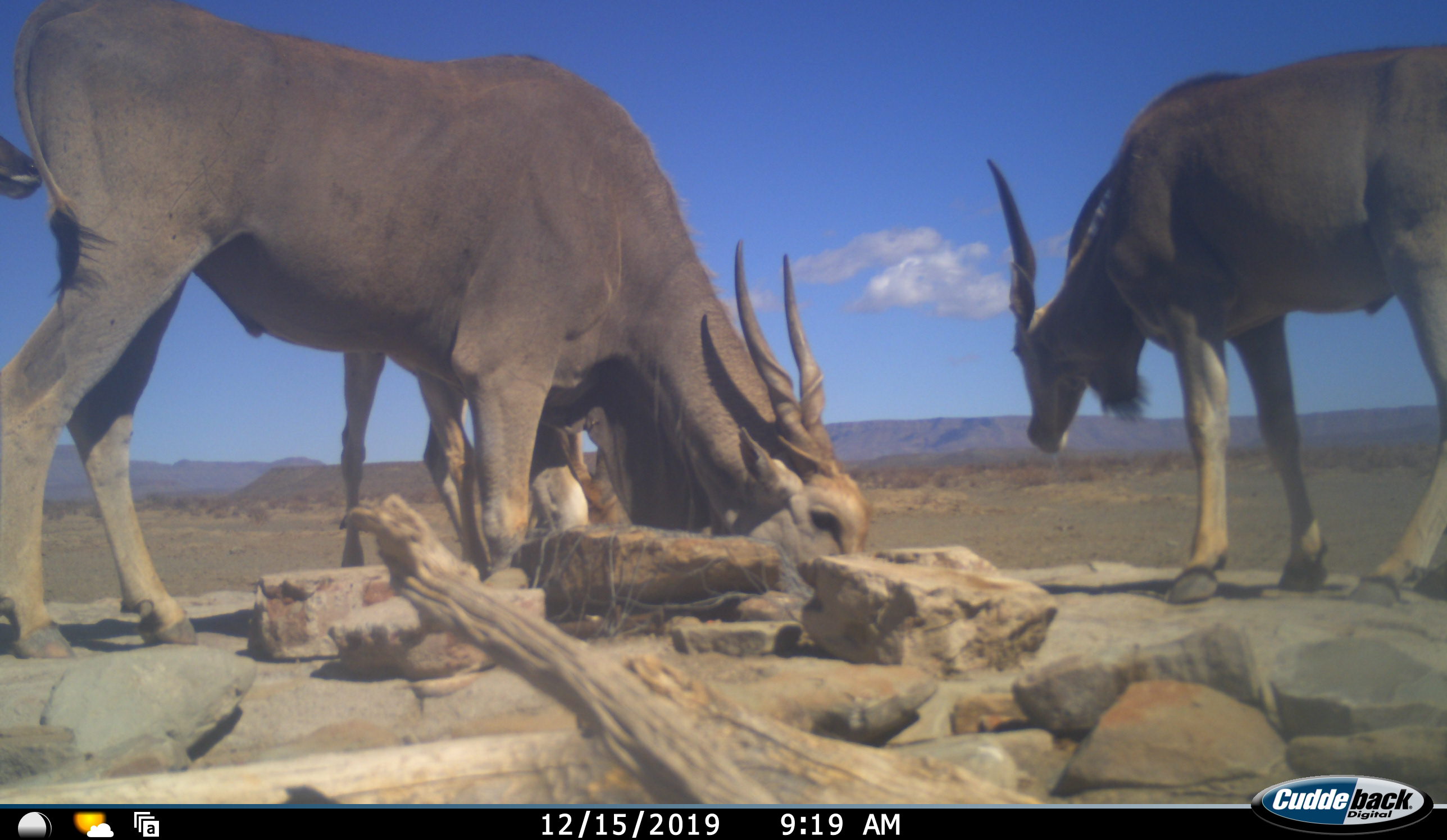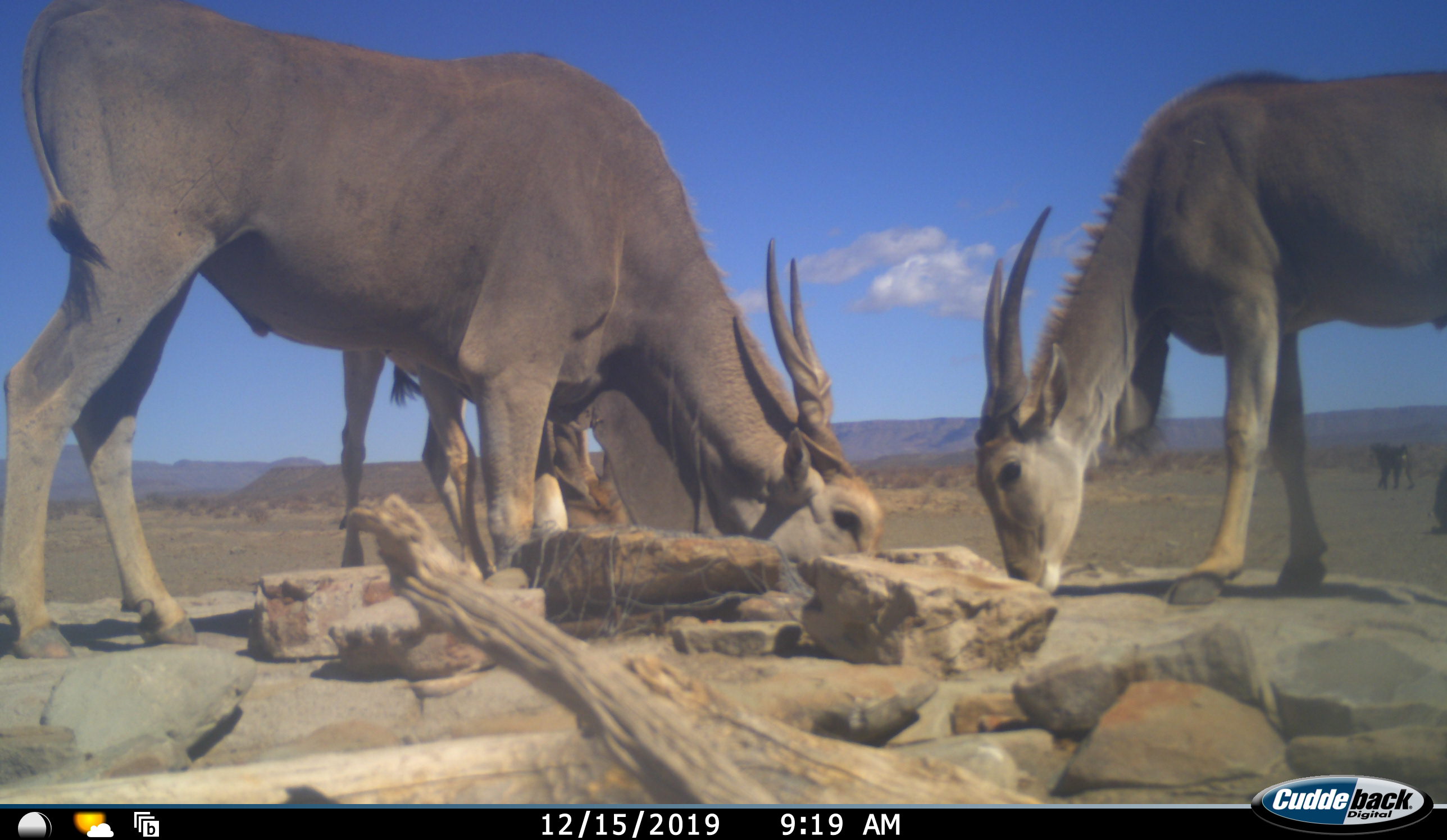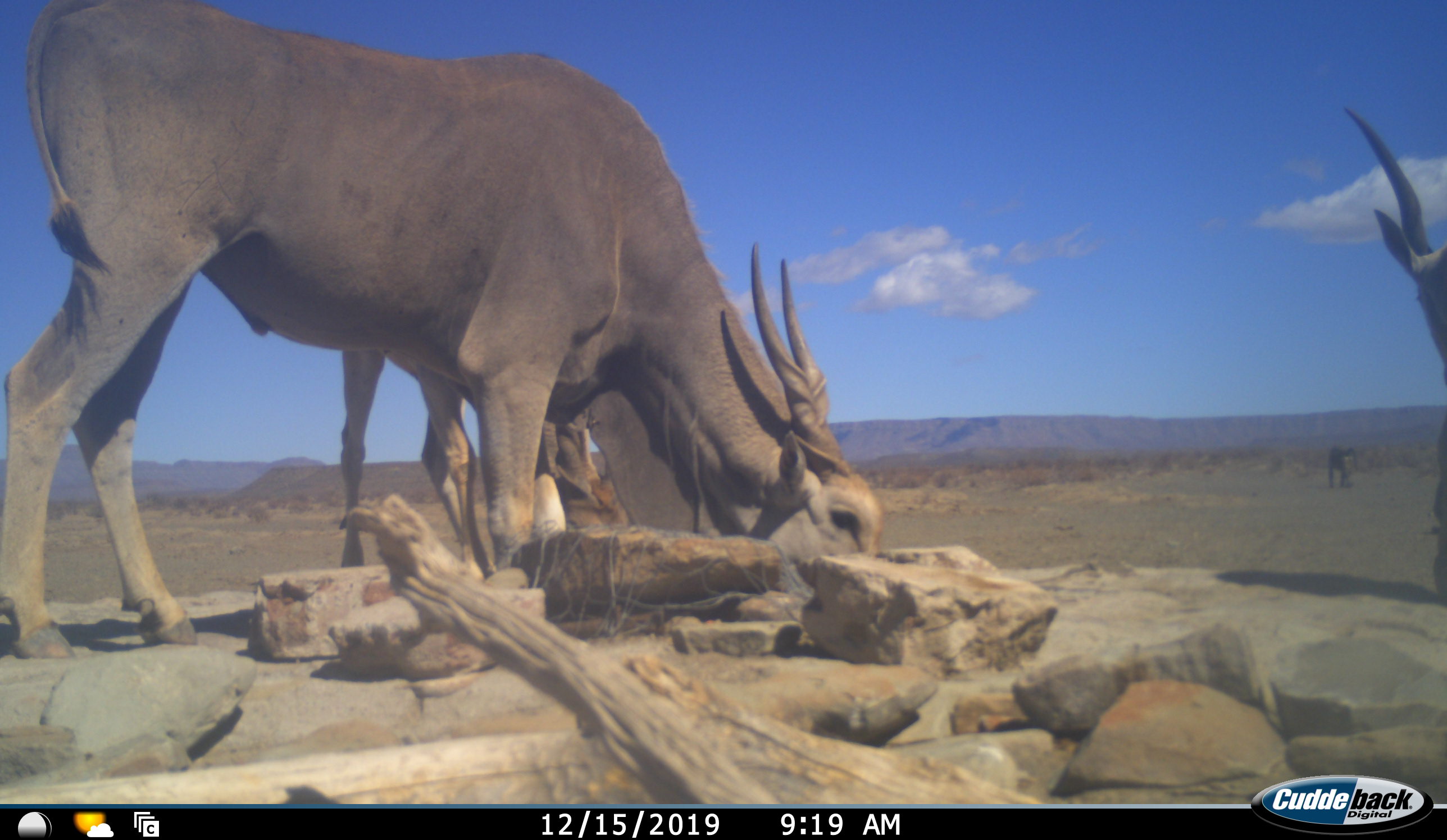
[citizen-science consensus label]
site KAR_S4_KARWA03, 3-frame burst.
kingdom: Animalia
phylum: Chordata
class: Mammalia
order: Artiodactyla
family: Bovidae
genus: Tragelaphus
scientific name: Tragelaphus oryx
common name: eland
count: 3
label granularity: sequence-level